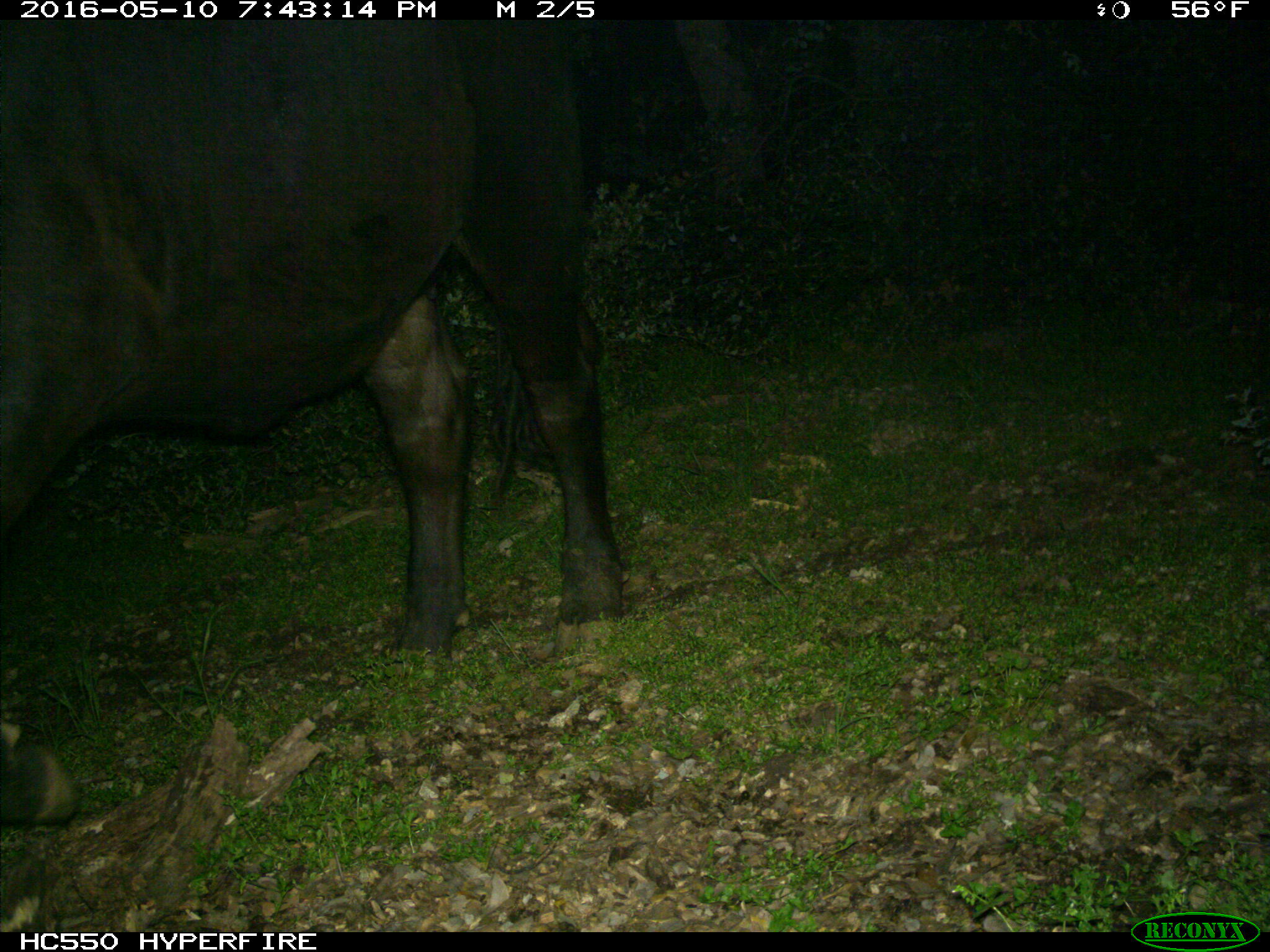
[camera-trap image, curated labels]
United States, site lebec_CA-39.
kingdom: Animalia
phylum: Chordata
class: Mammalia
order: Artiodactyla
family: Bovidae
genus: Bos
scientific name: Bos taurus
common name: domestic cow